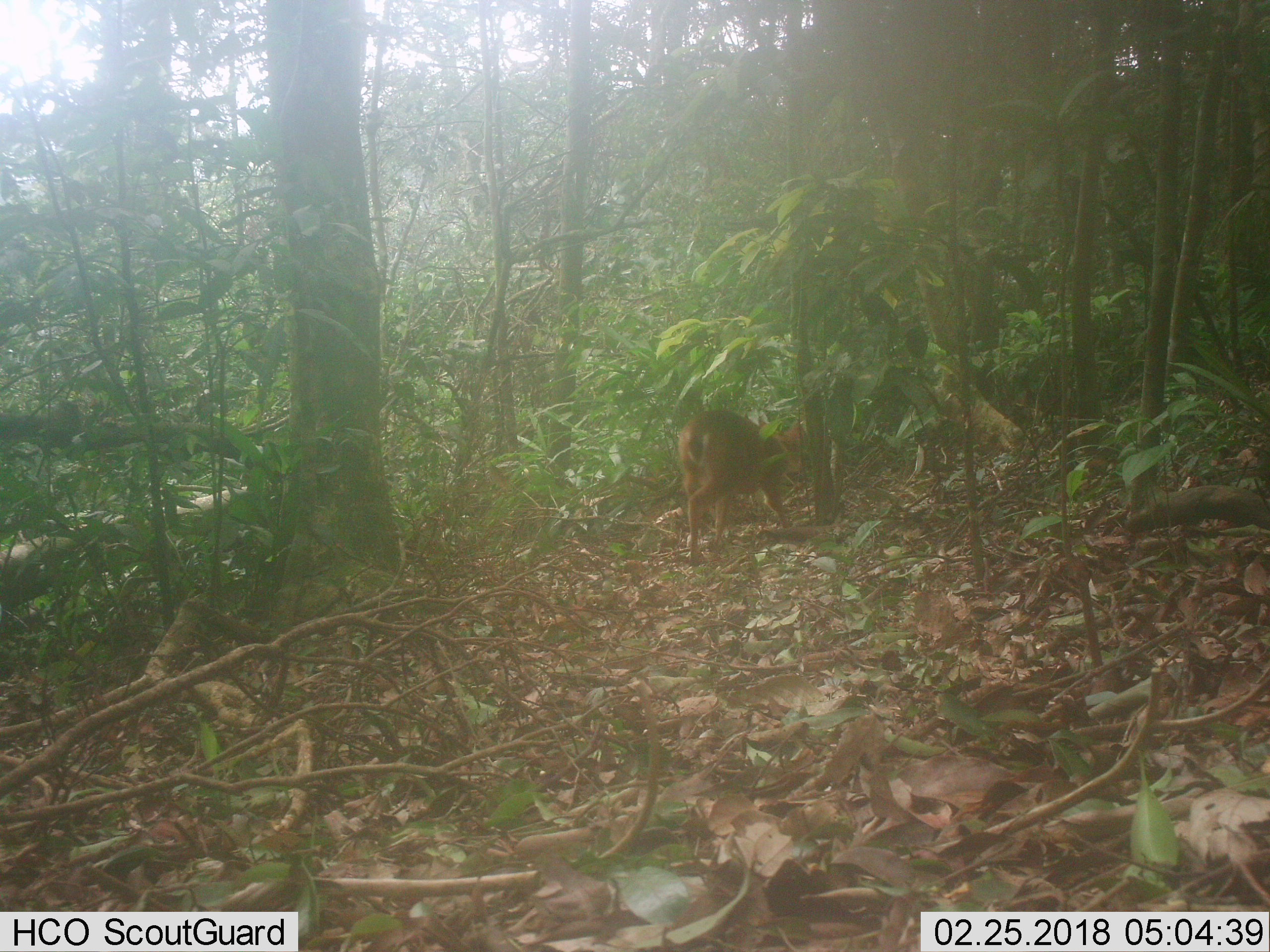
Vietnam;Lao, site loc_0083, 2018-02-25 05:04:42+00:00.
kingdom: Animalia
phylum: Chordata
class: Mammalia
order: Artiodactyla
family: Cervidae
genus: Muntiacus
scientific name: Muntiacus vuquangensis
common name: large-antlered muntjac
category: large antlered muntjac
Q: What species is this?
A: Large antlered muntjac (large-antlered muntjac) (Muntiacus vuquangensis).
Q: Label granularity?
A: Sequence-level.